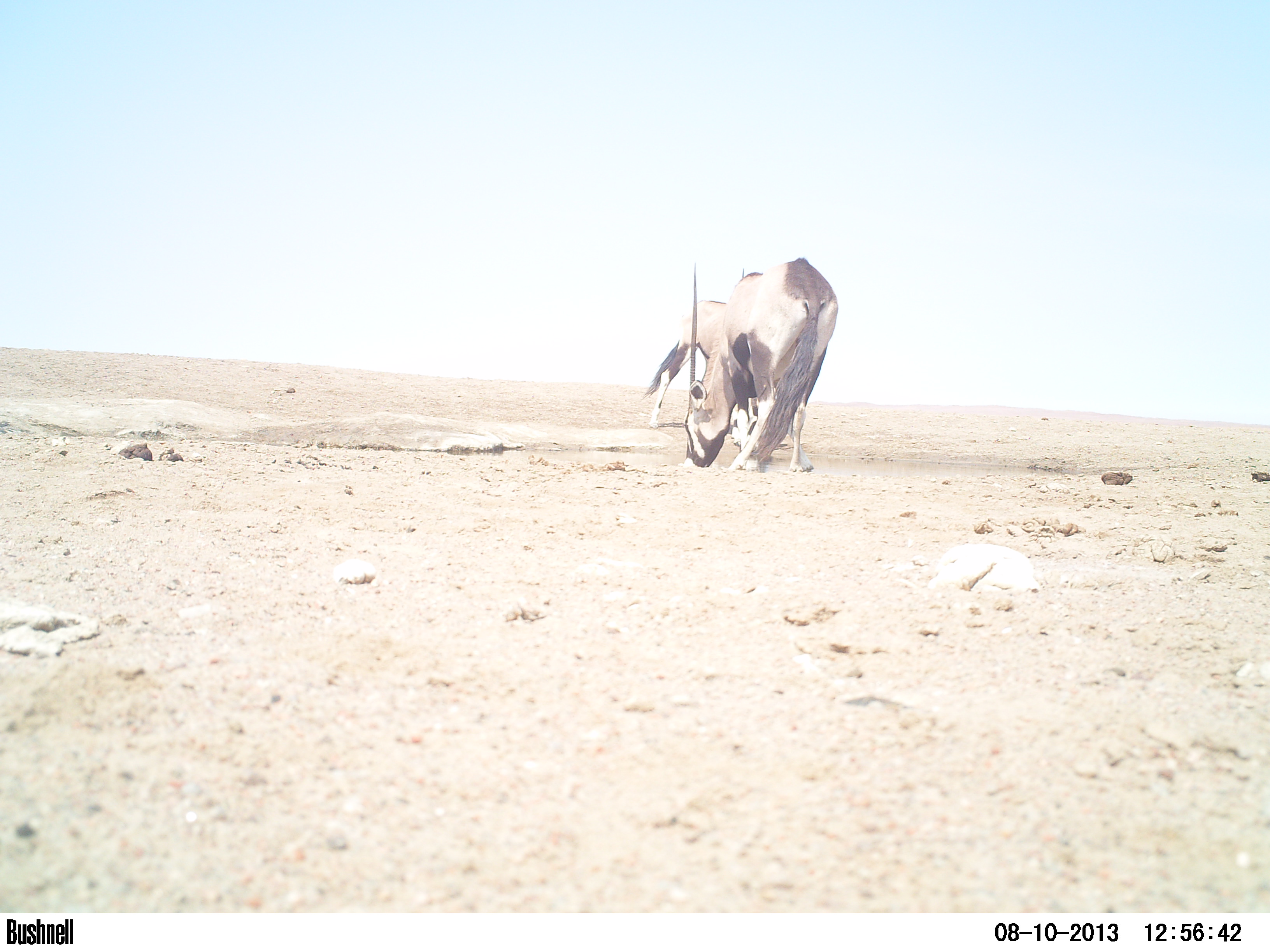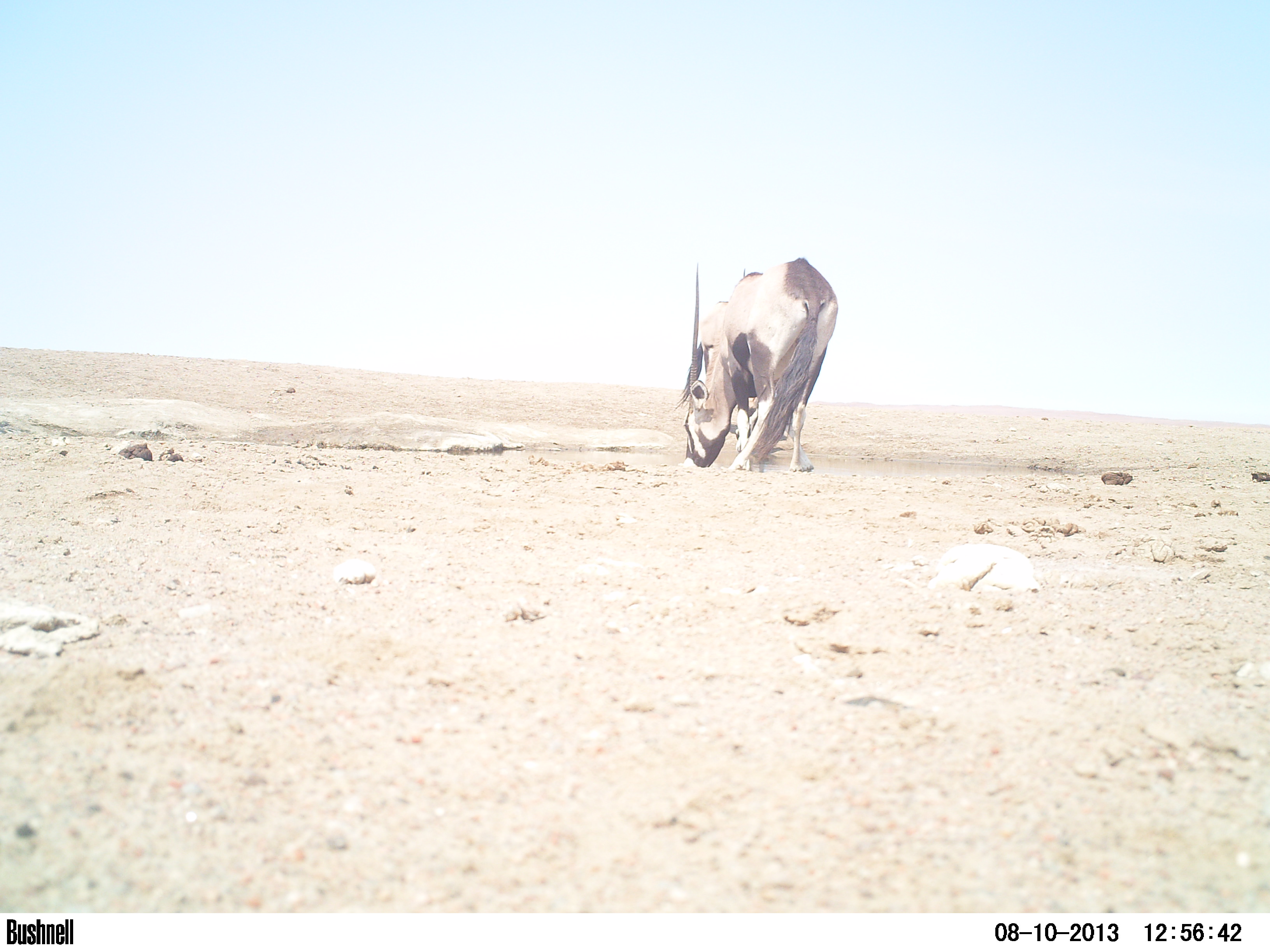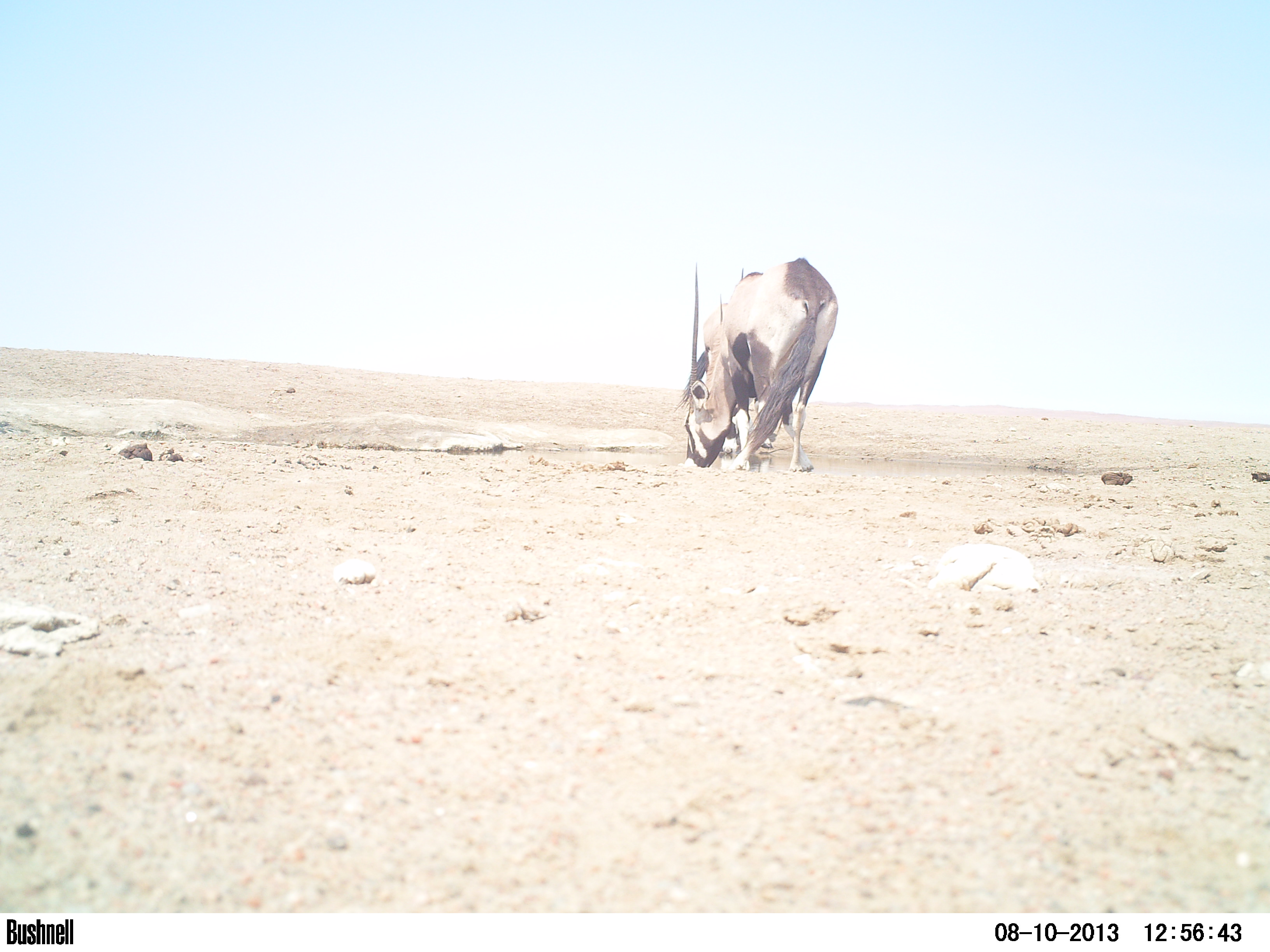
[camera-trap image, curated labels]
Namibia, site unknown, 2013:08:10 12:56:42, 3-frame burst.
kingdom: Animalia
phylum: Chordata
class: Mammalia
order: Artiodactyla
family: Bovidae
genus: Oryx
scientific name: Oryx gazella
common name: gemsbok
Oryx gazella (gemsbok).